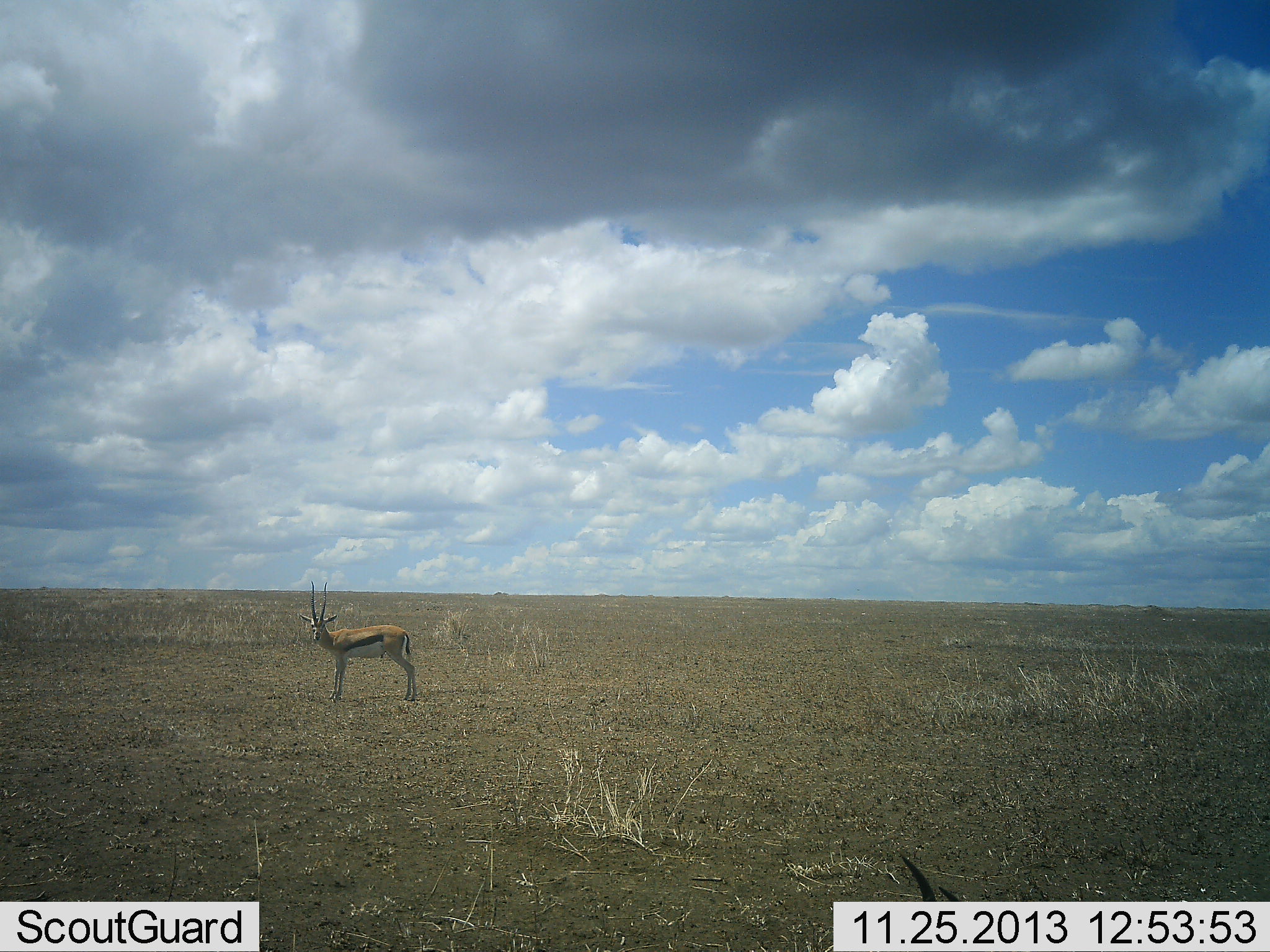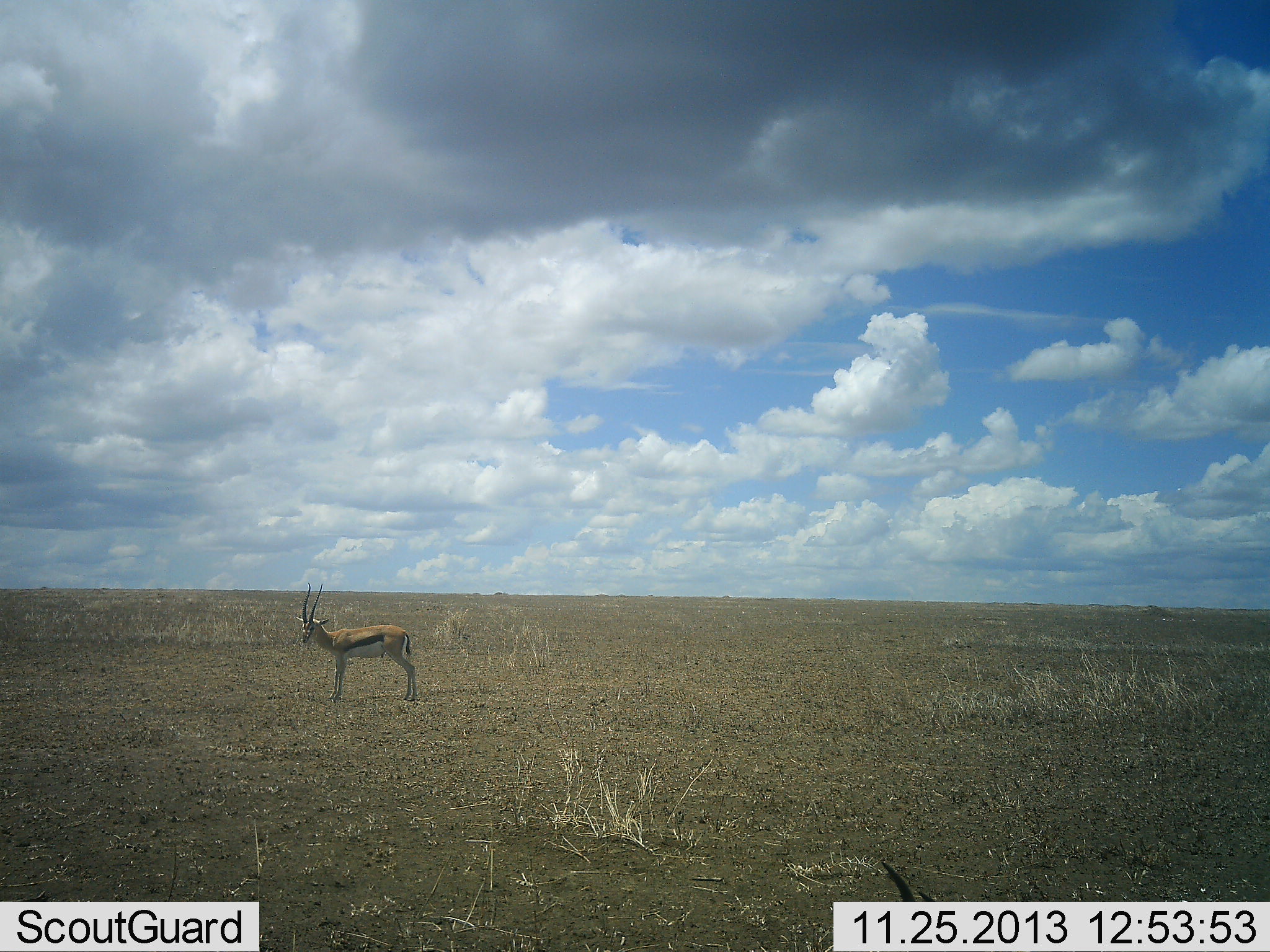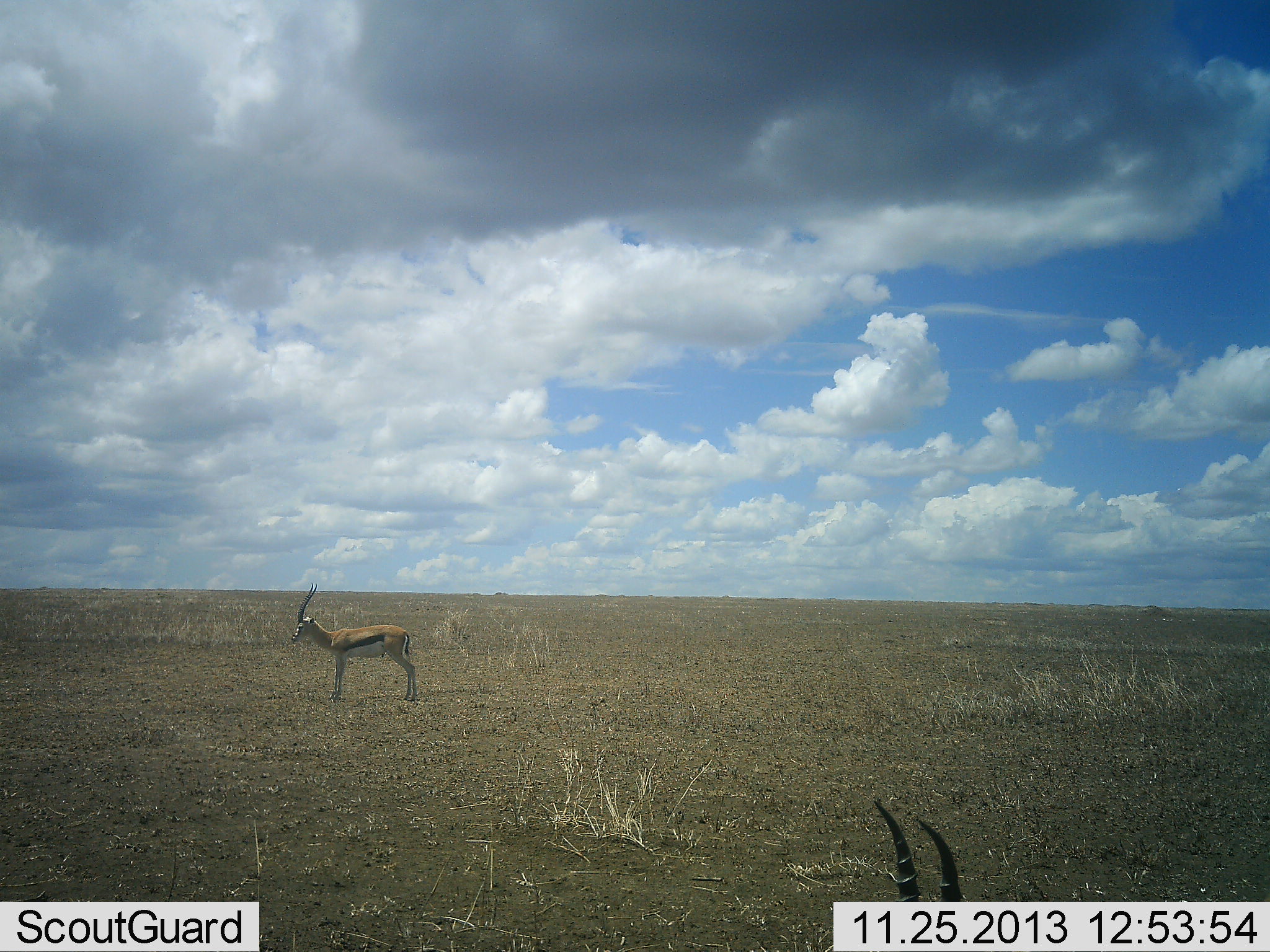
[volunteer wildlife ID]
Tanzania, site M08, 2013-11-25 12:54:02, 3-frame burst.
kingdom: Animalia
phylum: Chordata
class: Mammalia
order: Artiodactyla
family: Bovidae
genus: Eudorcas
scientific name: Eudorcas thomsonii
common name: thomson's gazelle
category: gazellethomsons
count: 2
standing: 100%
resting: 10%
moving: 0%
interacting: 0%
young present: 0%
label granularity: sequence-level